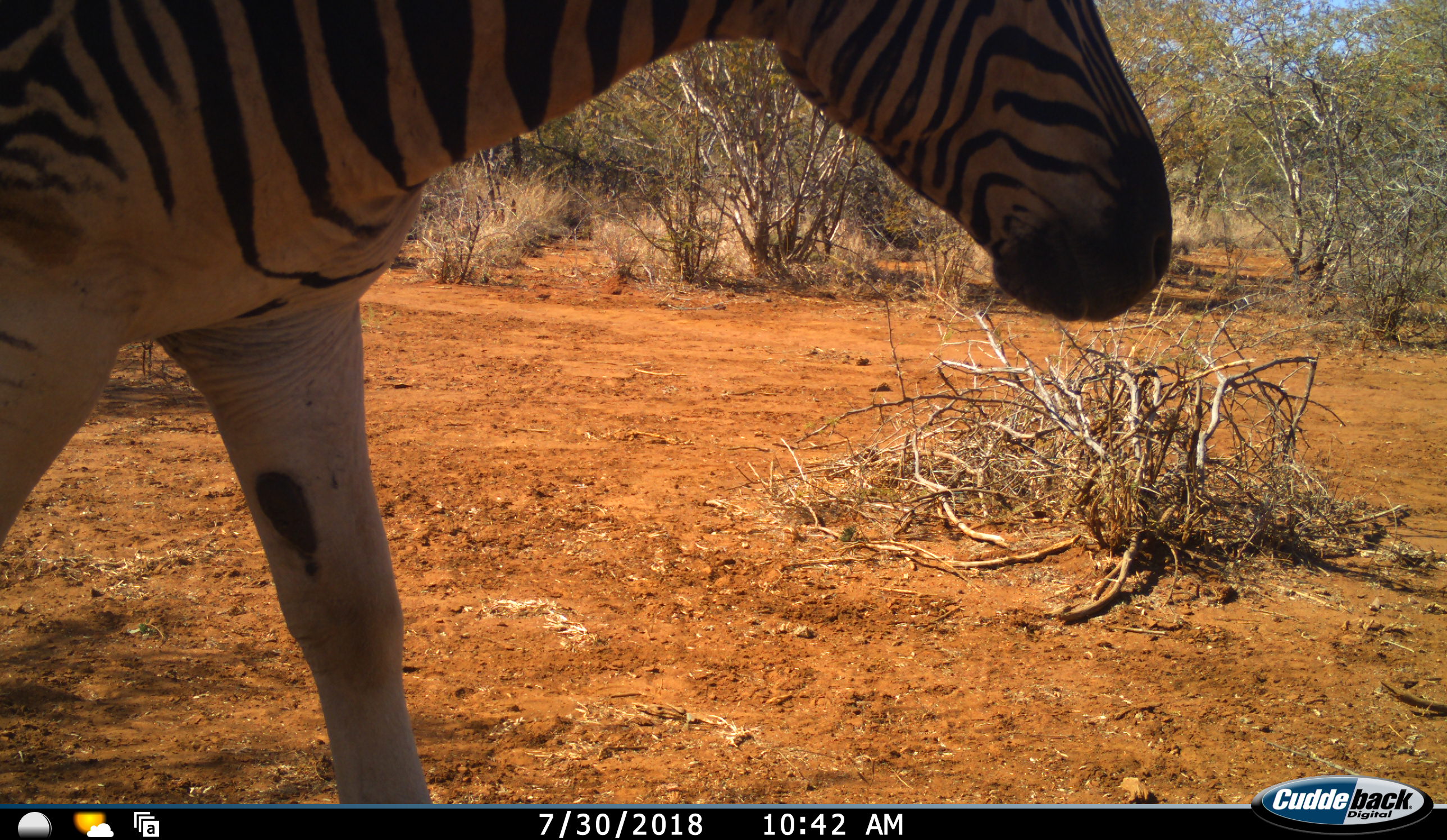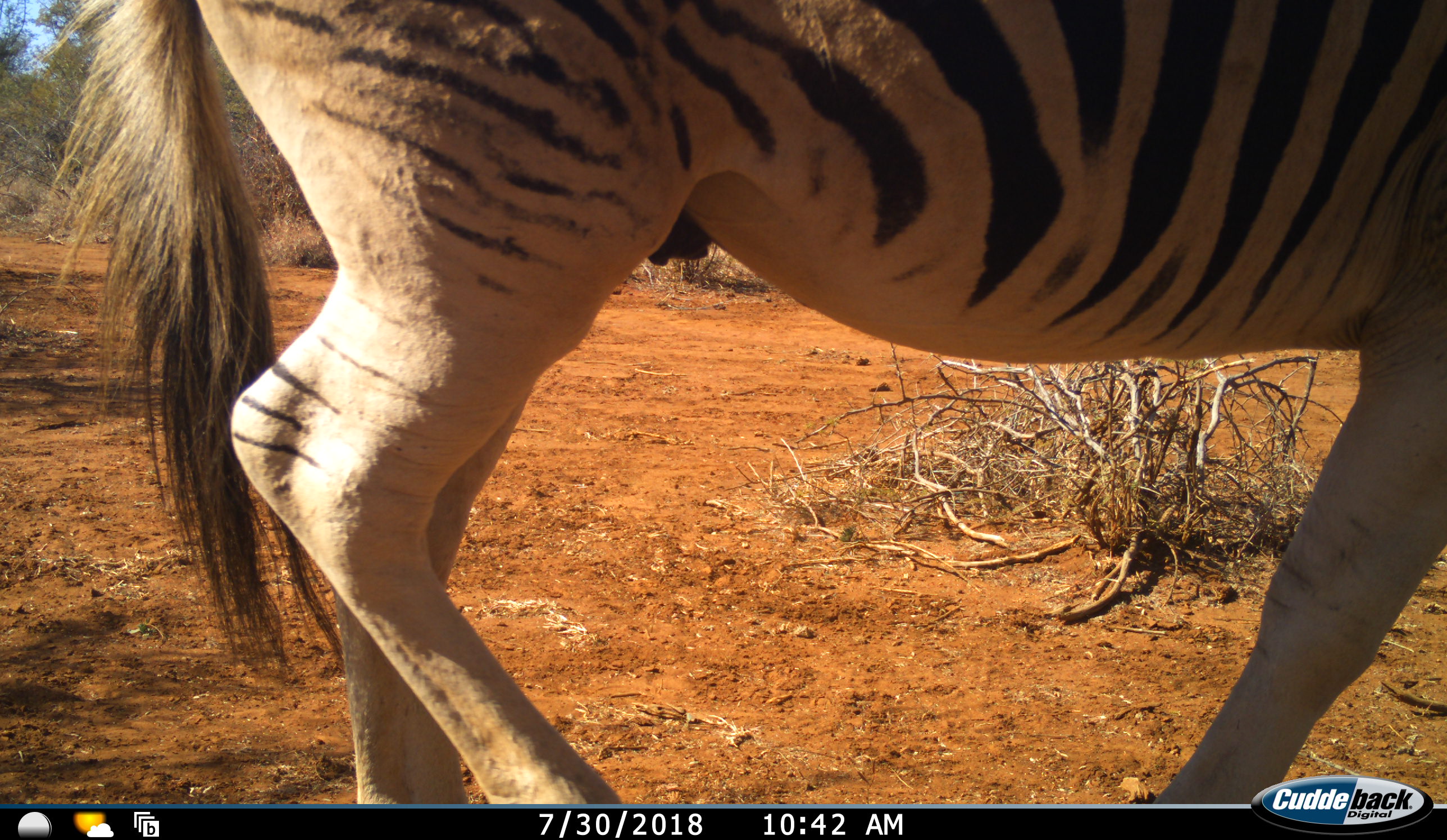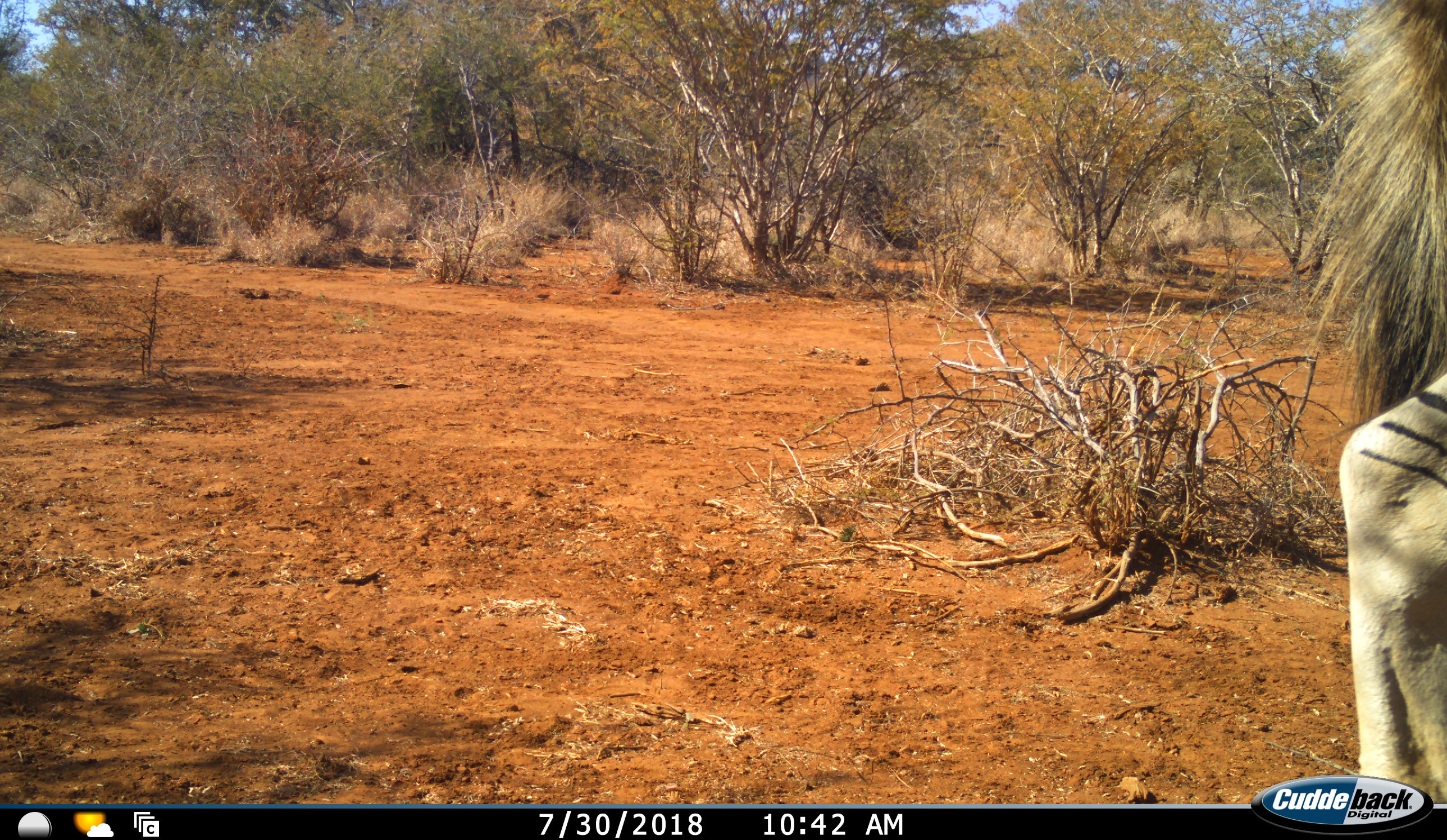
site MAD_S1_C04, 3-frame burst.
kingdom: Animalia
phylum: Chordata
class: Mammalia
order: Perissodactyla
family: Equidae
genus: Equus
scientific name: Equus quagga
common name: plains zebra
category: zebraplains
Zebraplains (plains zebra) (Equus quagga), count 1. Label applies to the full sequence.